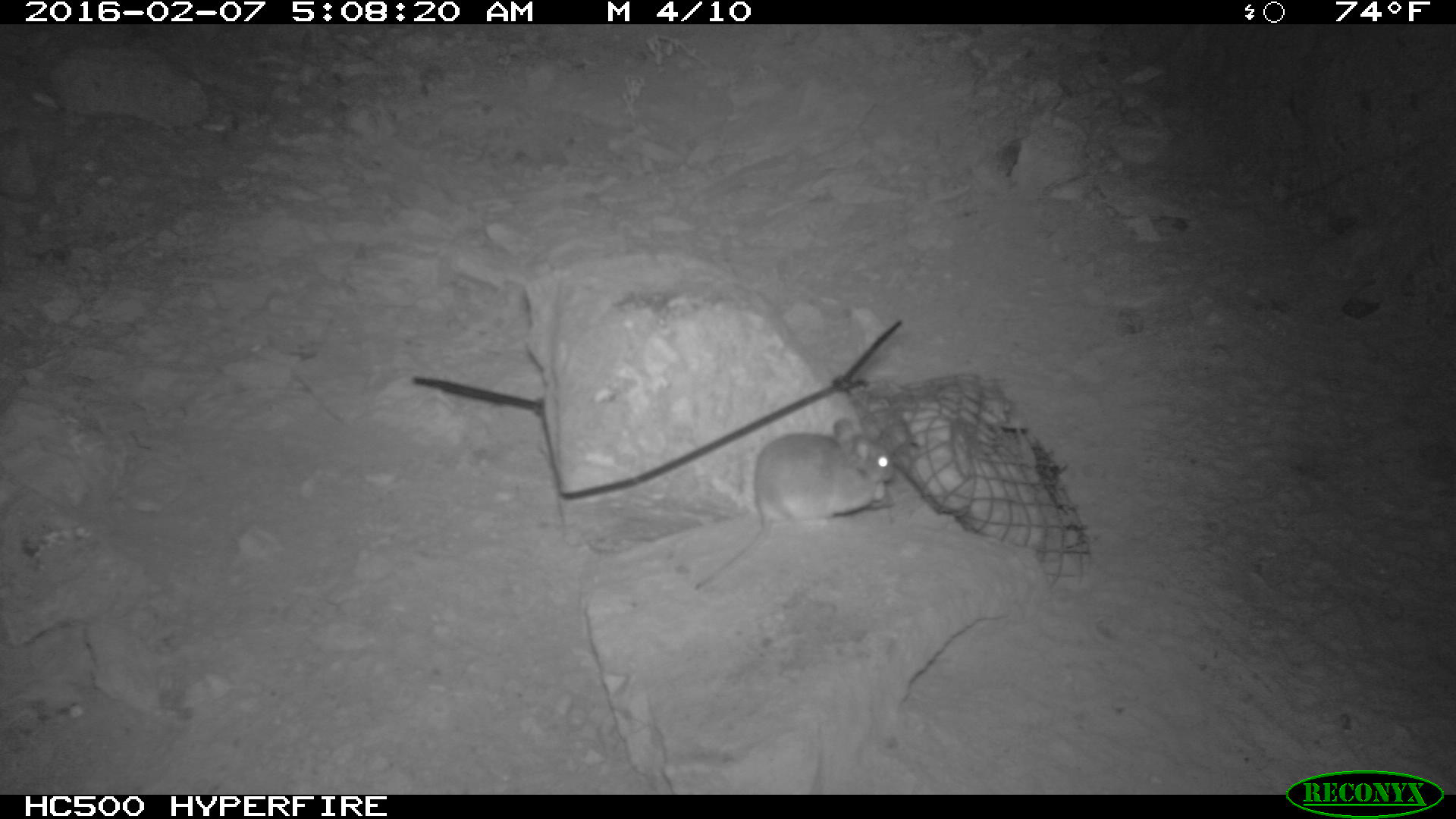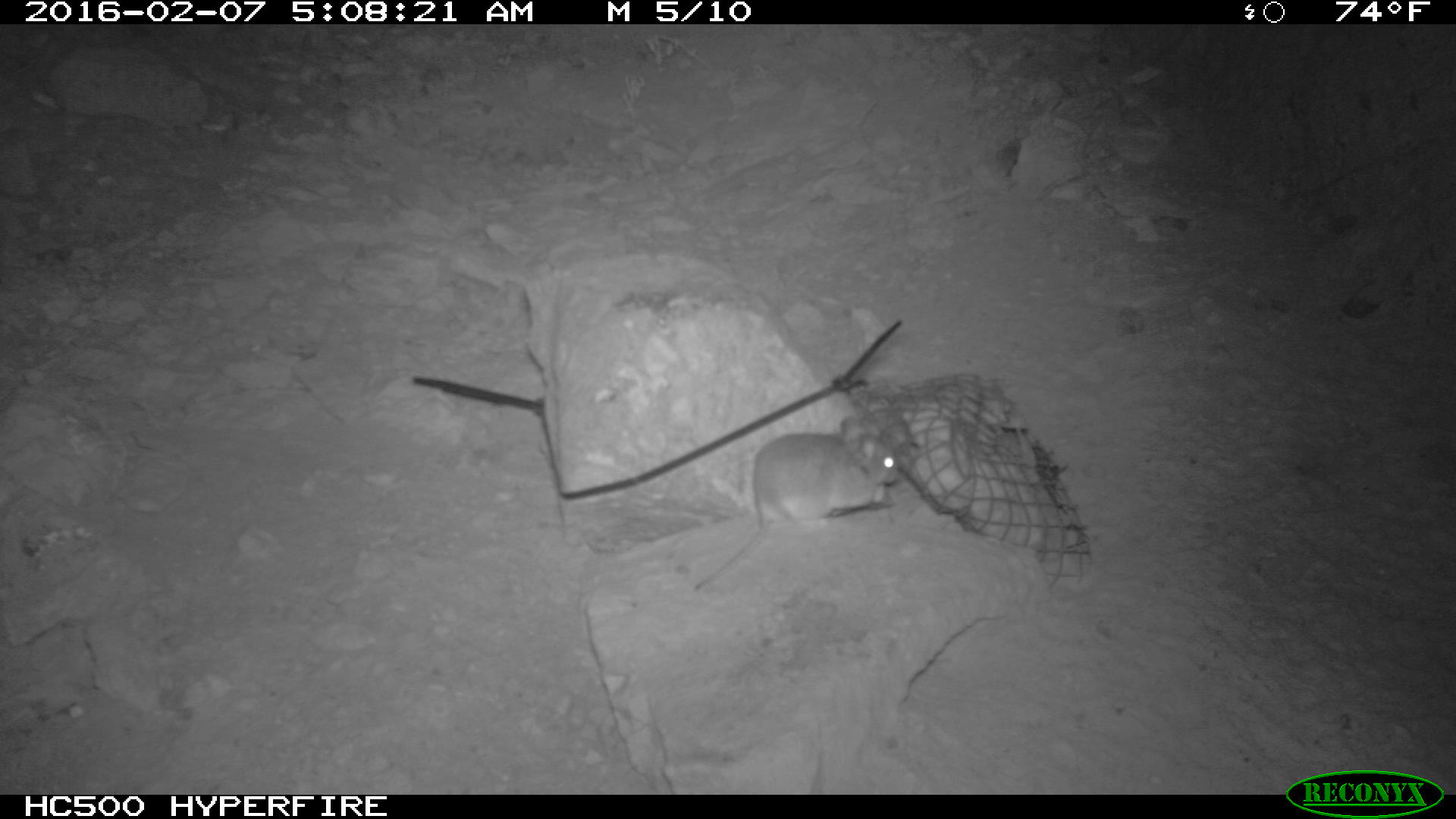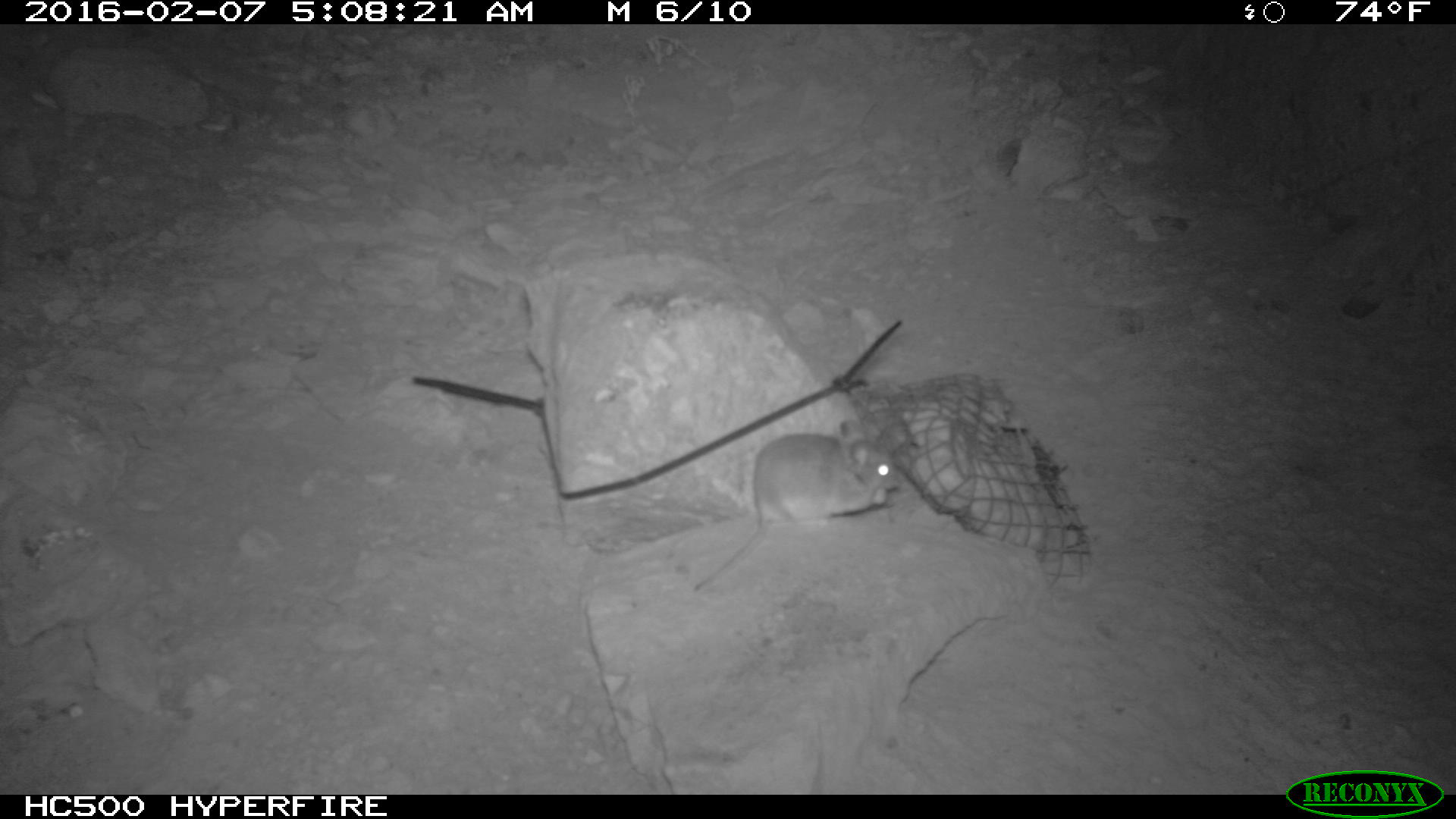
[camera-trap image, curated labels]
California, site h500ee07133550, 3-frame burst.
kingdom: Animalia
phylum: Chordata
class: Mammalia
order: Rodentia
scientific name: Rodentia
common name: rodent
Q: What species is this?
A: Rodent (Rodentia).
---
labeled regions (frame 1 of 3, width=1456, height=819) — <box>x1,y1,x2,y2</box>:
rodent: <box>693,416,895,593</box>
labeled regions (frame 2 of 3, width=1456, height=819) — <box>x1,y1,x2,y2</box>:
rodent: <box>693,418,899,590</box>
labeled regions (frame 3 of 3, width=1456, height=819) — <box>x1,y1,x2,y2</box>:
rodent: <box>693,418,902,592</box>